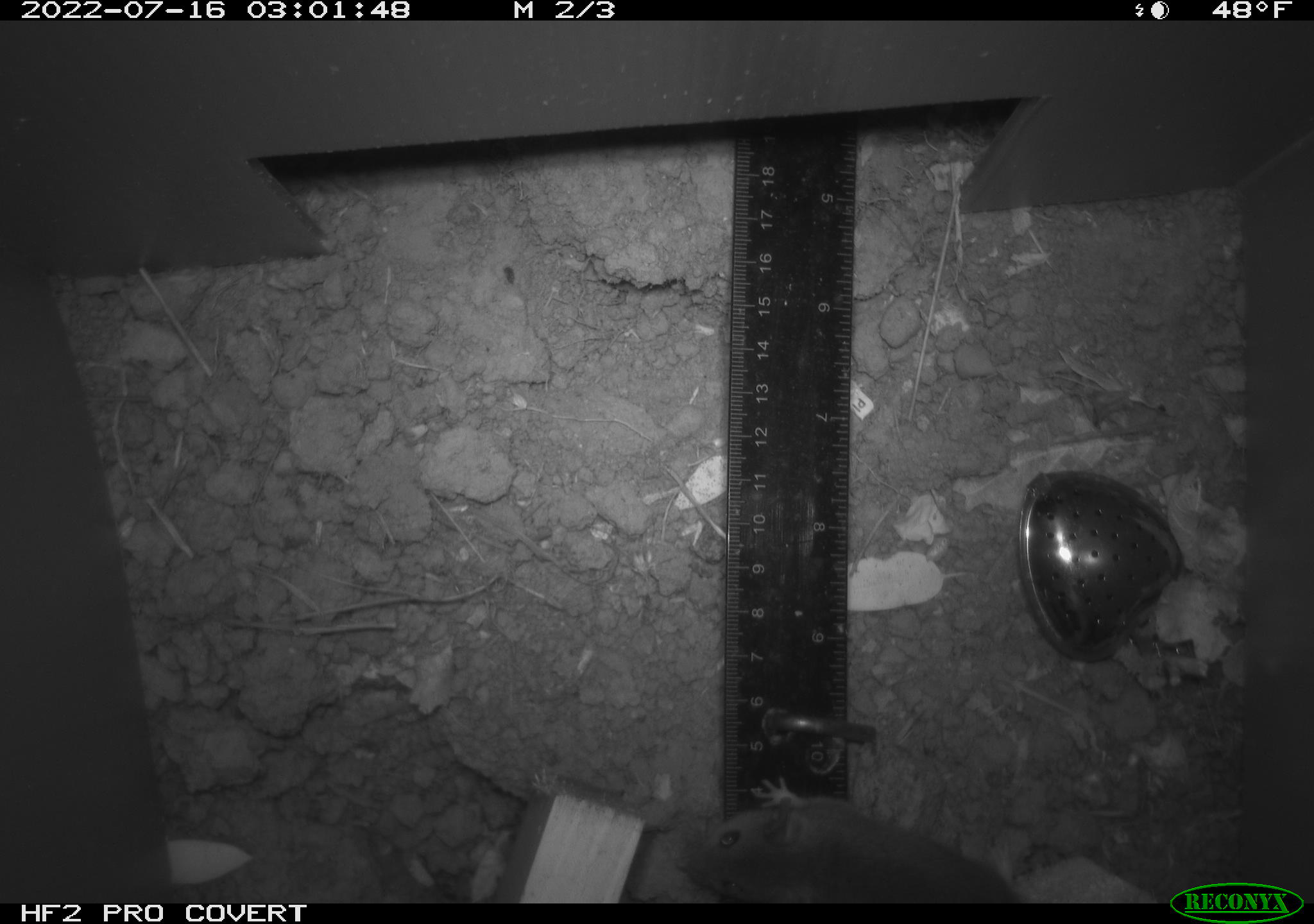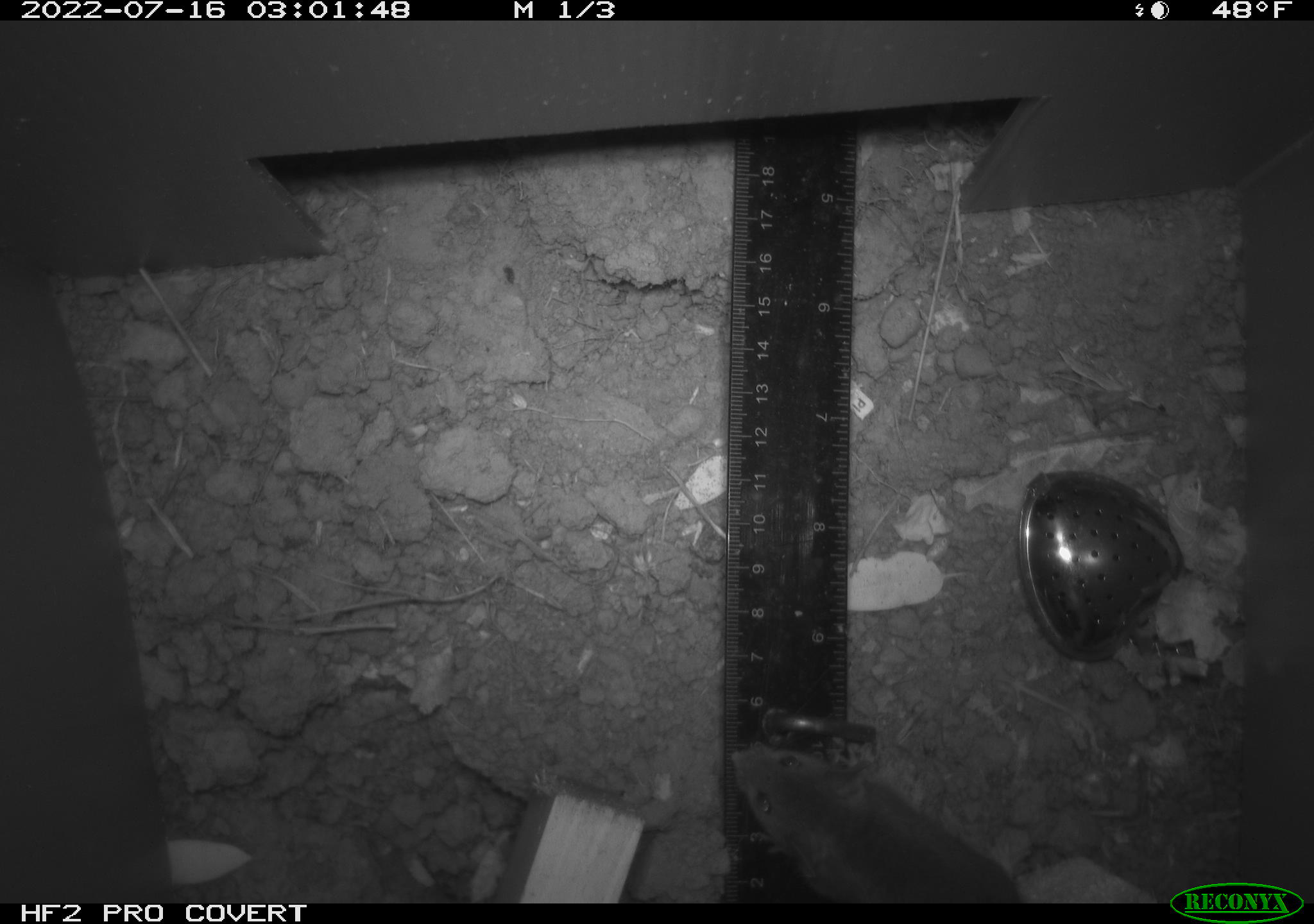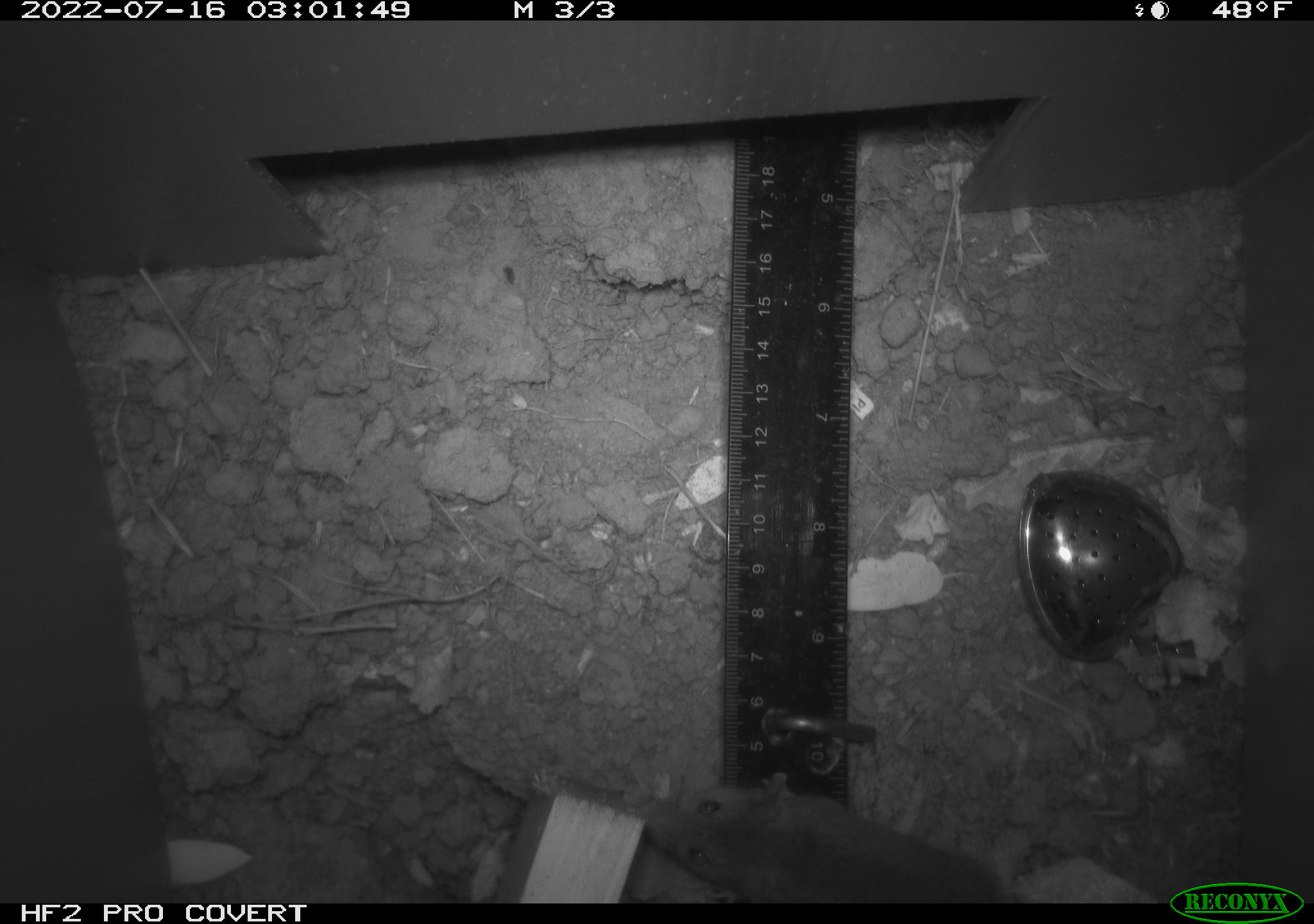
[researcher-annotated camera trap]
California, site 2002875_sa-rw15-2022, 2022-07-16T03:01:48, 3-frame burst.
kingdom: Animalia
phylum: Chordata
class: Mammalia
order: Rodentia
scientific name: Rodentia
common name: mouse species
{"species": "mouse species (Rodentia)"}